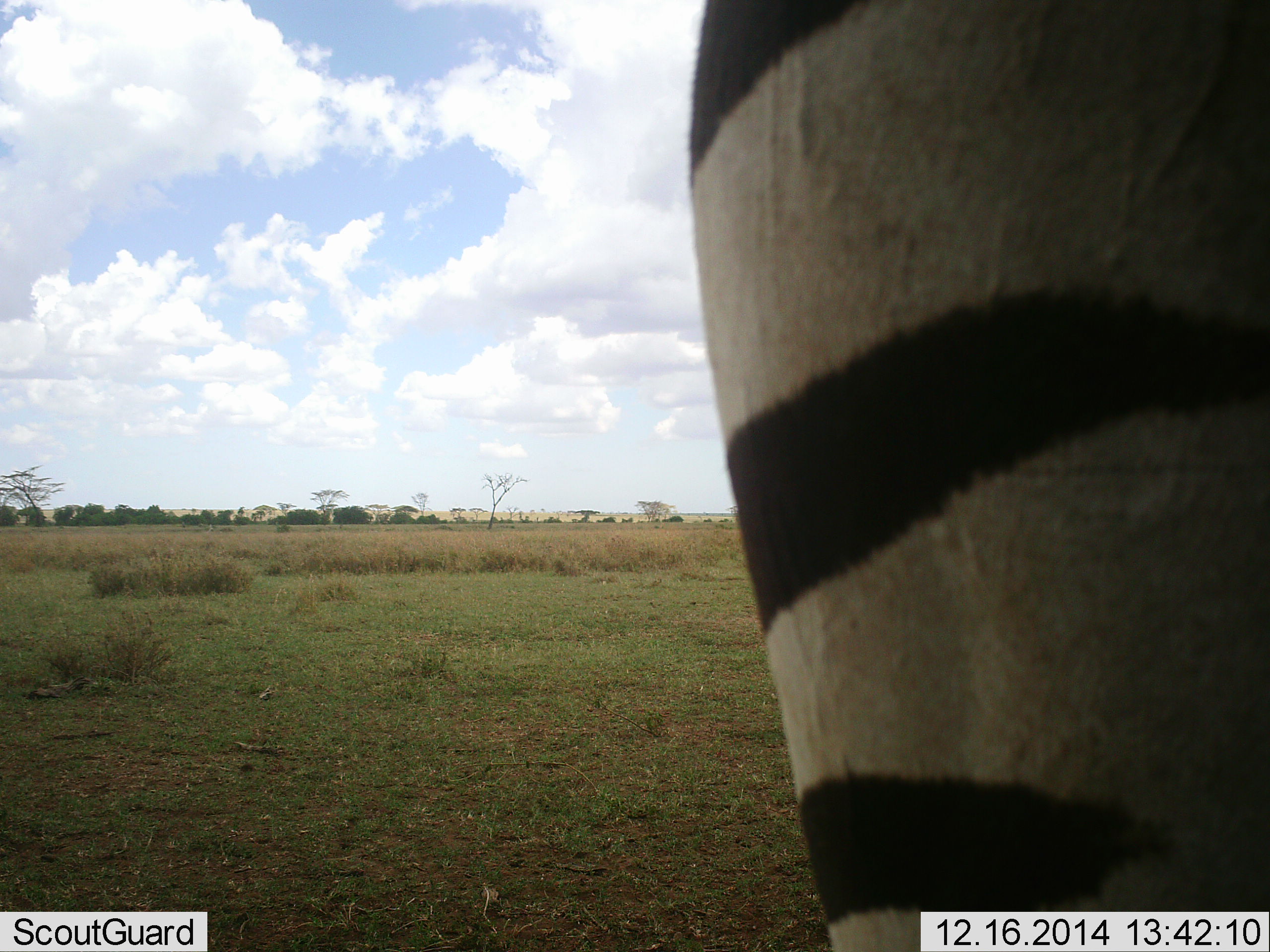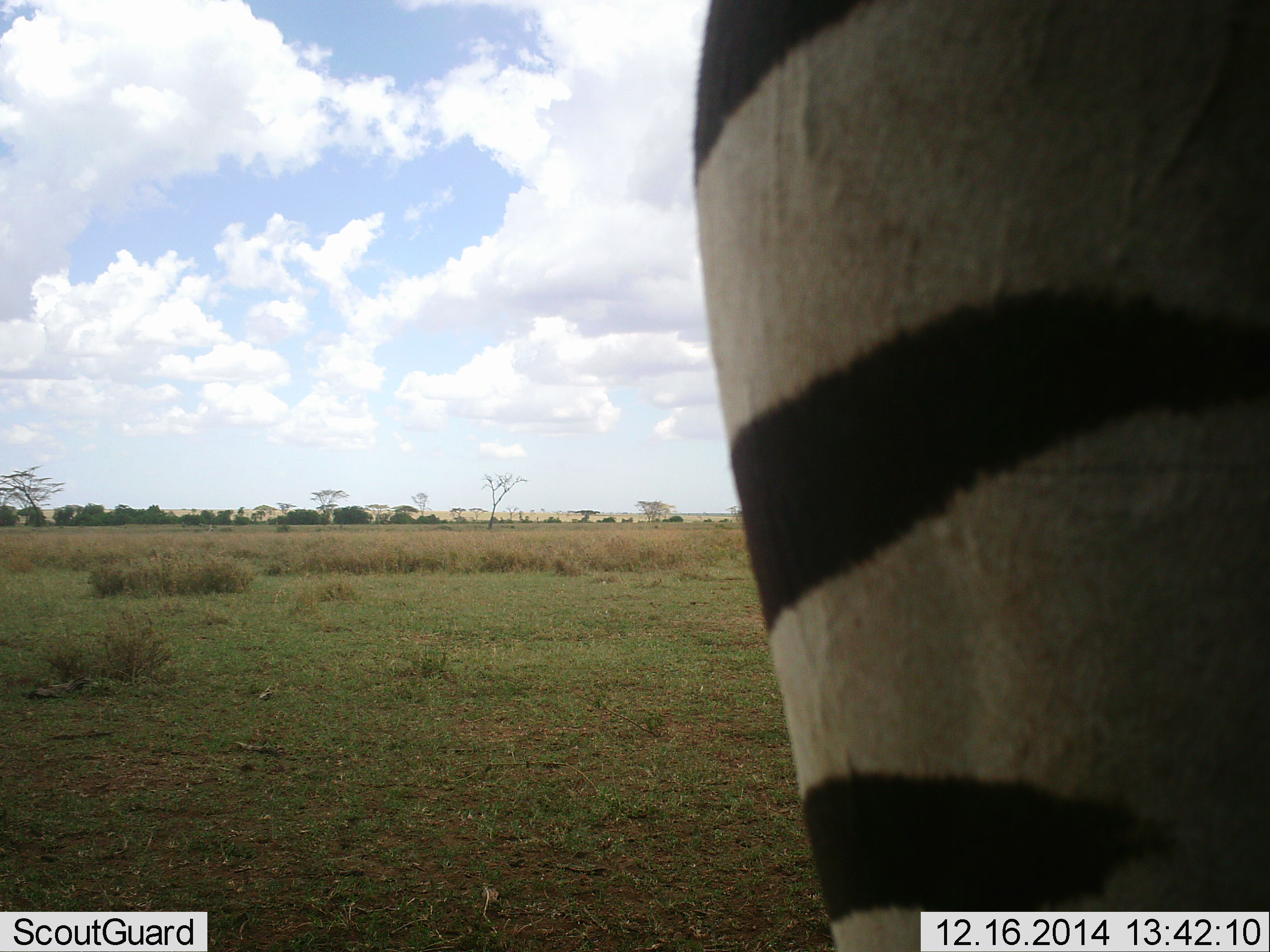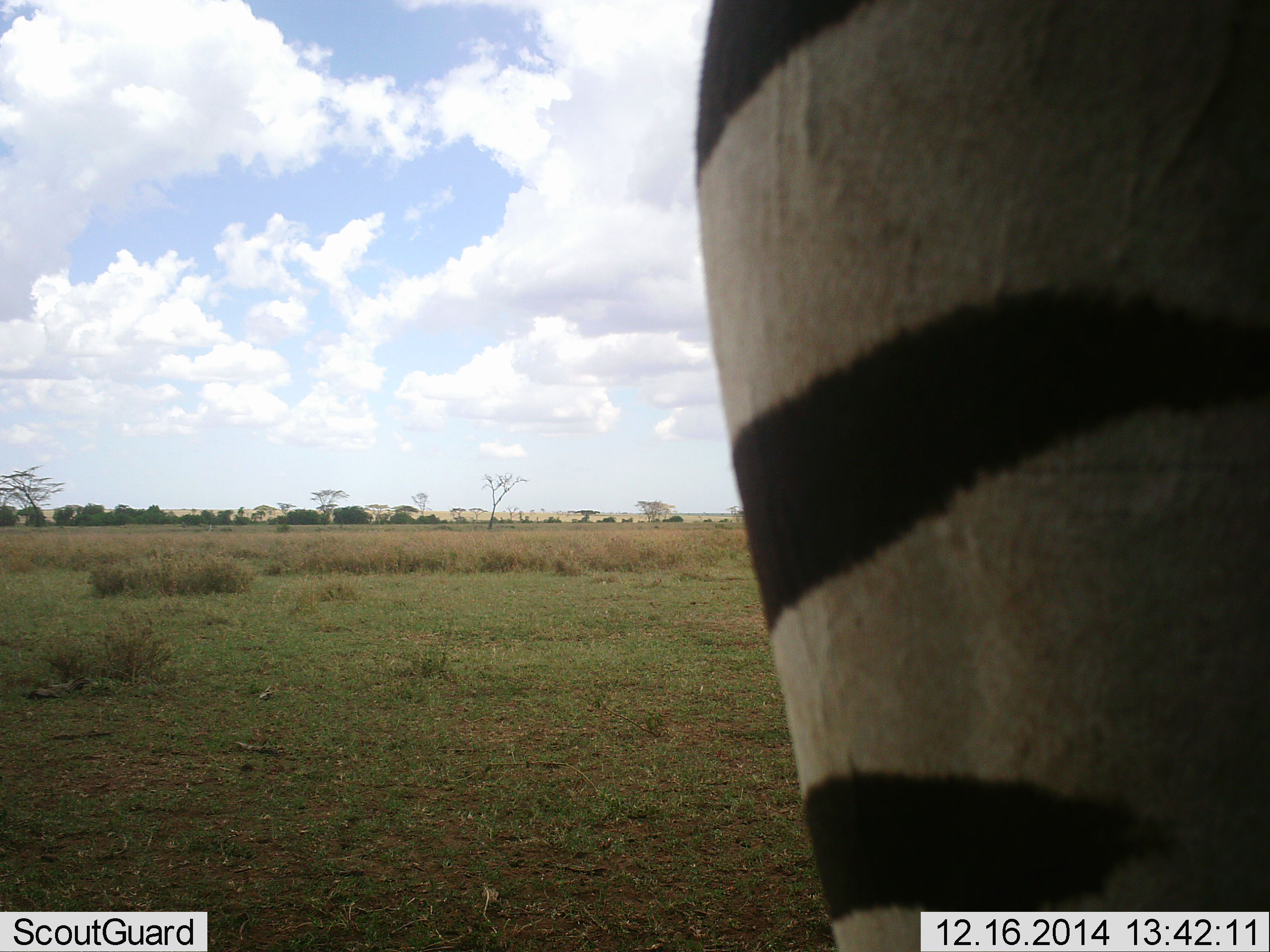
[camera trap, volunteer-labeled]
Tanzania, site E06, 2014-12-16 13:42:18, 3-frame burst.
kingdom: Animalia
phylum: Chordata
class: Mammalia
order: Perissodactyla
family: Equidae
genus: Equus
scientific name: Equus quagga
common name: plains zebra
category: zebra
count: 1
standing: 100%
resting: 0%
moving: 0%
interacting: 0%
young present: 0%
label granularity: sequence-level